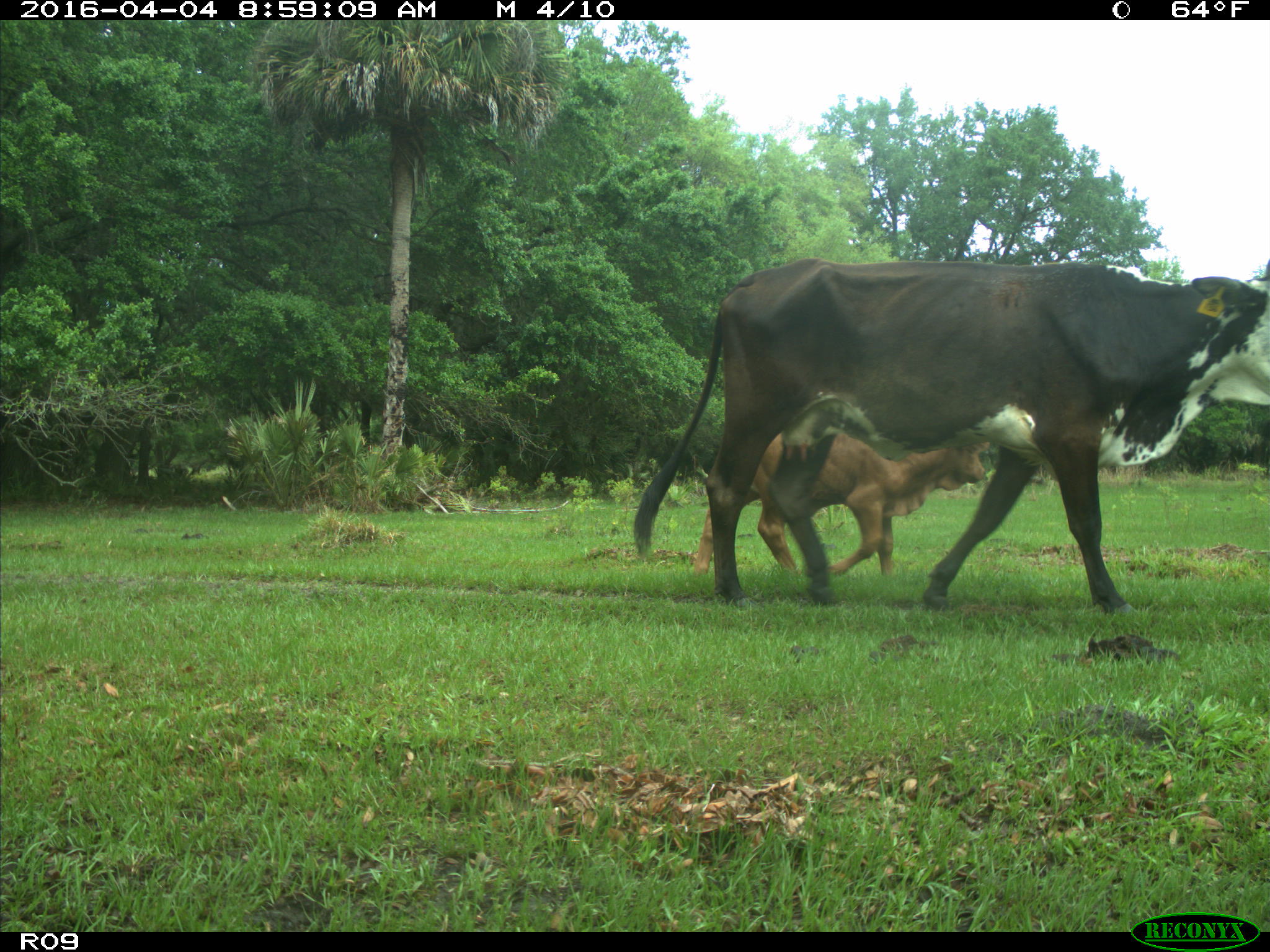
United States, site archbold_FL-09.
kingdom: Animalia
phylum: Chordata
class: Mammalia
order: Artiodactyla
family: Bovidae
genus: Bos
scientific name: Bos taurus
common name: domestic cow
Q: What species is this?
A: Bos taurus (domestic cow).